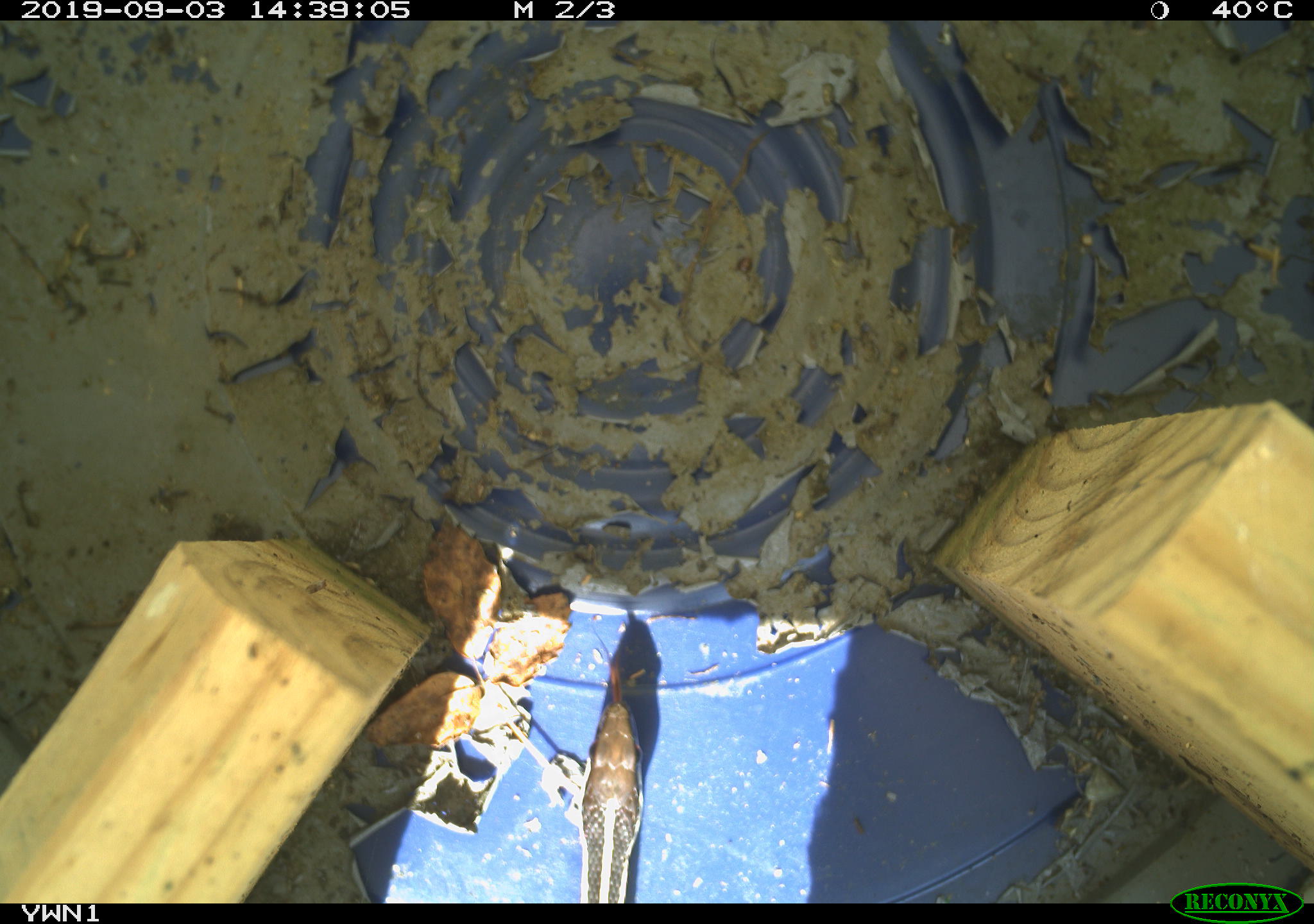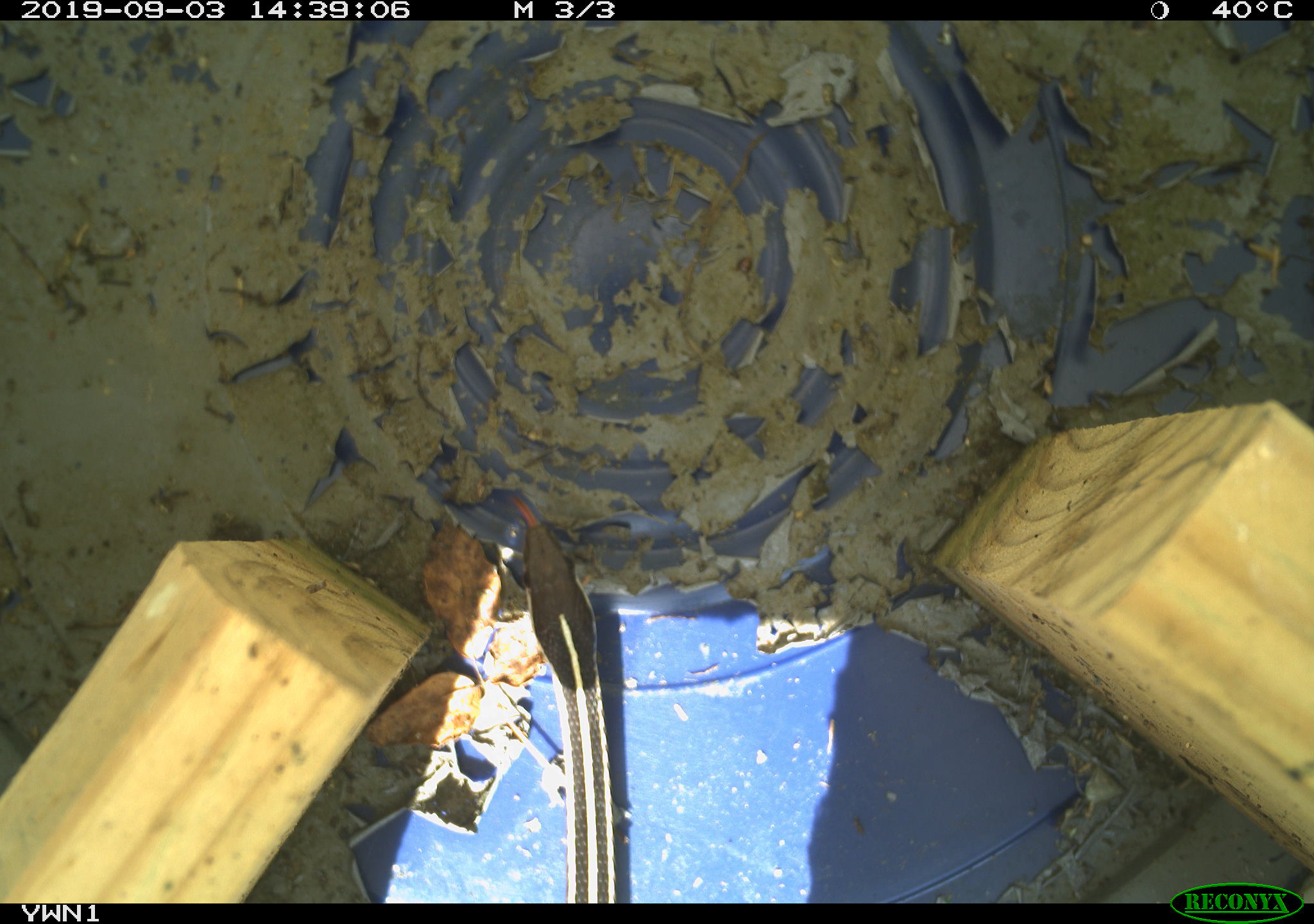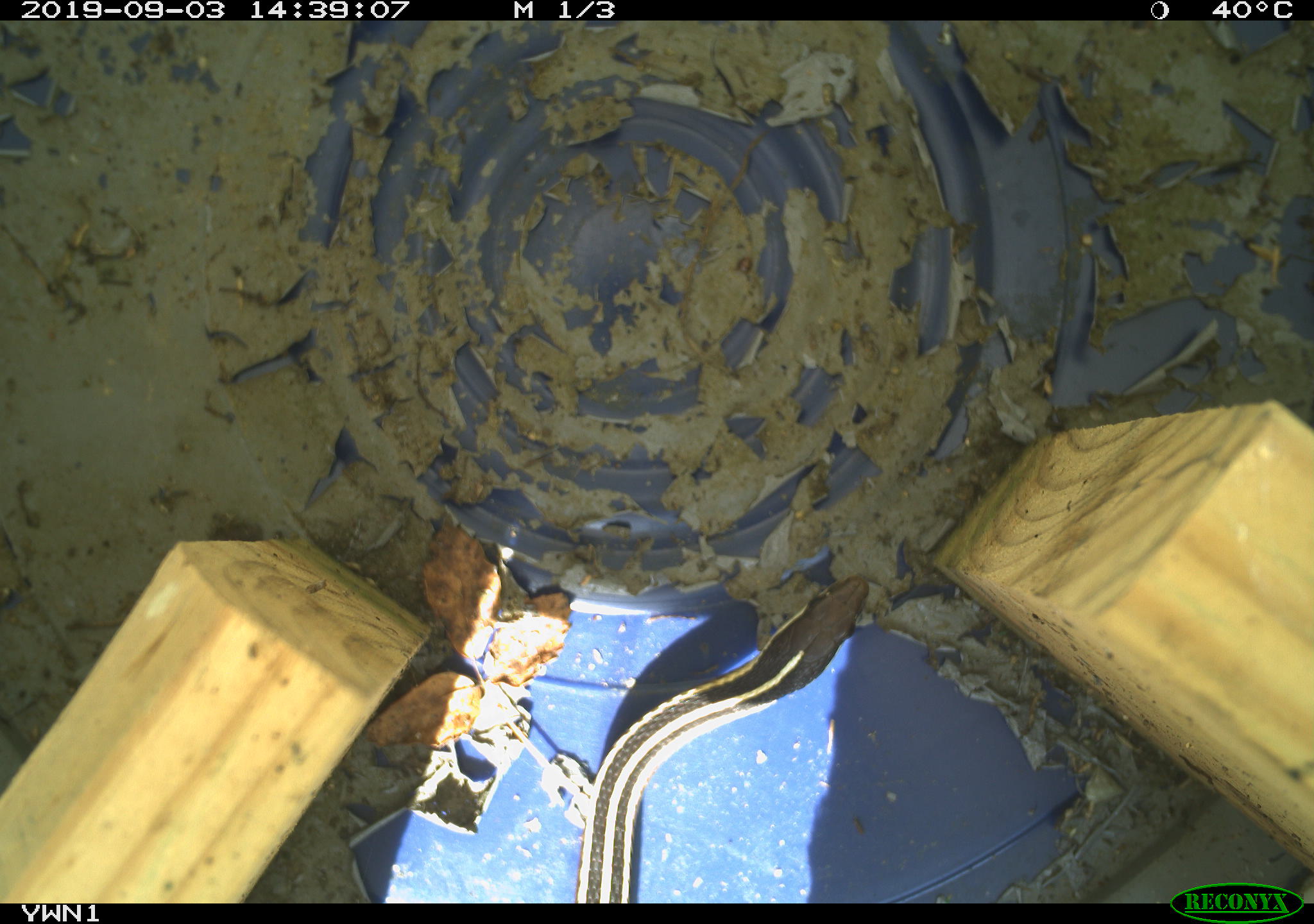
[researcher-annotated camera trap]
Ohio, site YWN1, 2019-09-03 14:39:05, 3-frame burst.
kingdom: Animalia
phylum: Chordata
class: Reptilia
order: Squamata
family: Colubridae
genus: Thamnophis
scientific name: Thamnophis sirtalis sirtalis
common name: eastern gartersnake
Eastern gartersnake (Thamnophis sirtalis sirtalis).